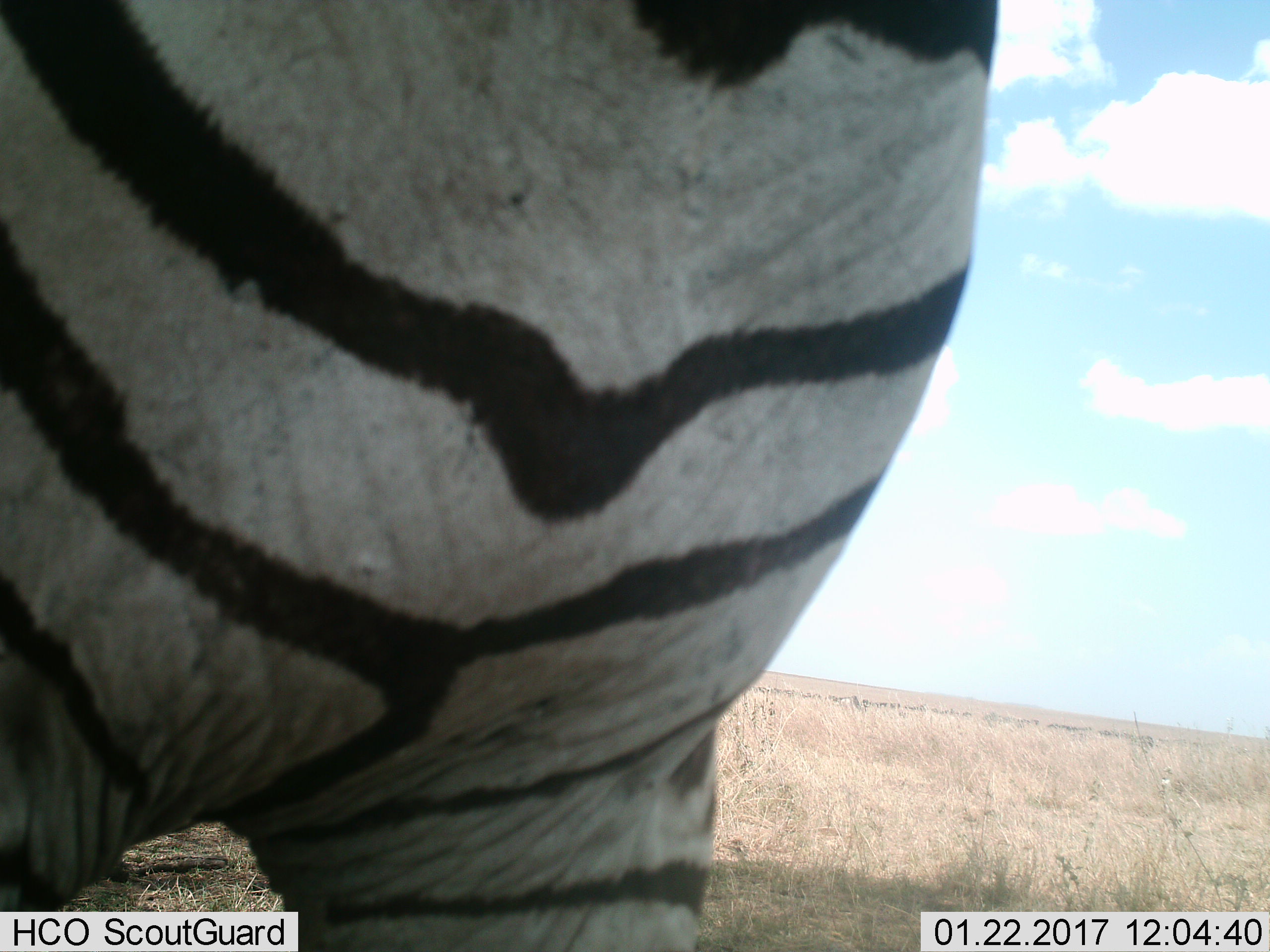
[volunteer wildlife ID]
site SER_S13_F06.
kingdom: Animalia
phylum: Chordata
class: Mammalia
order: Perissodactyla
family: Equidae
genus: Equus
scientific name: Equus quagga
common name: plains zebra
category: zebraplains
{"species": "zebraplains (plains zebra) (Equus quagga)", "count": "1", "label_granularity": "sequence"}